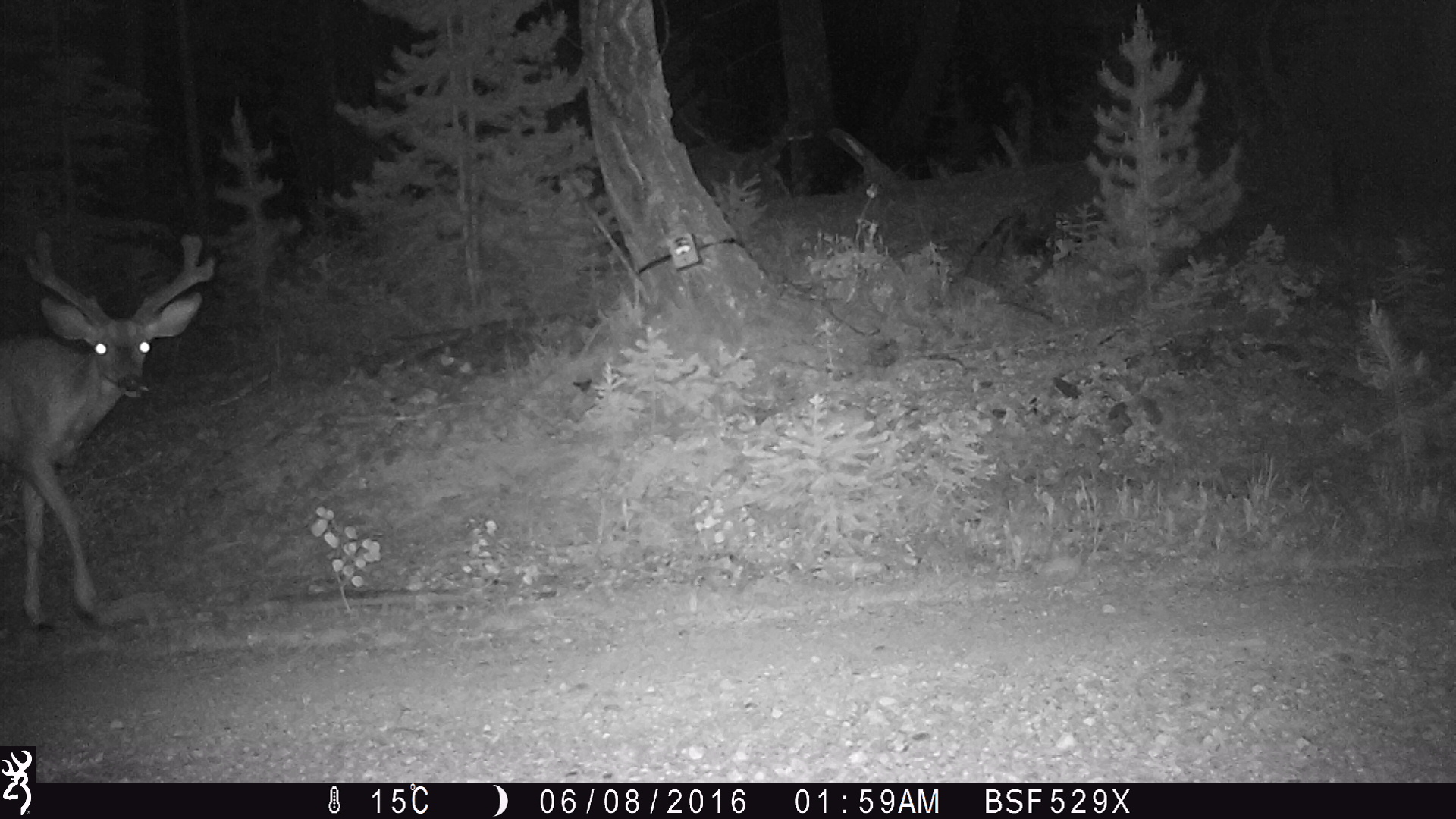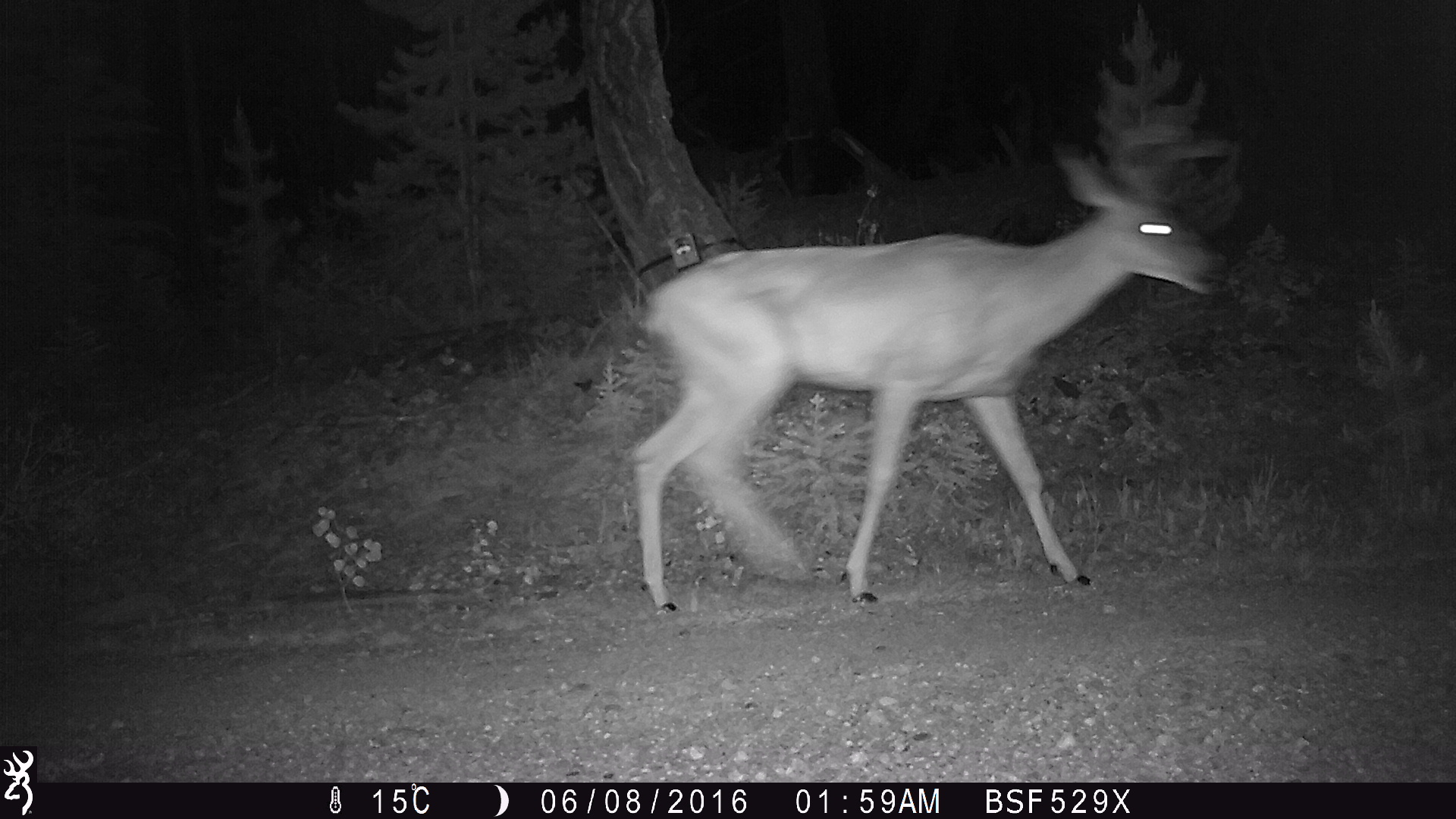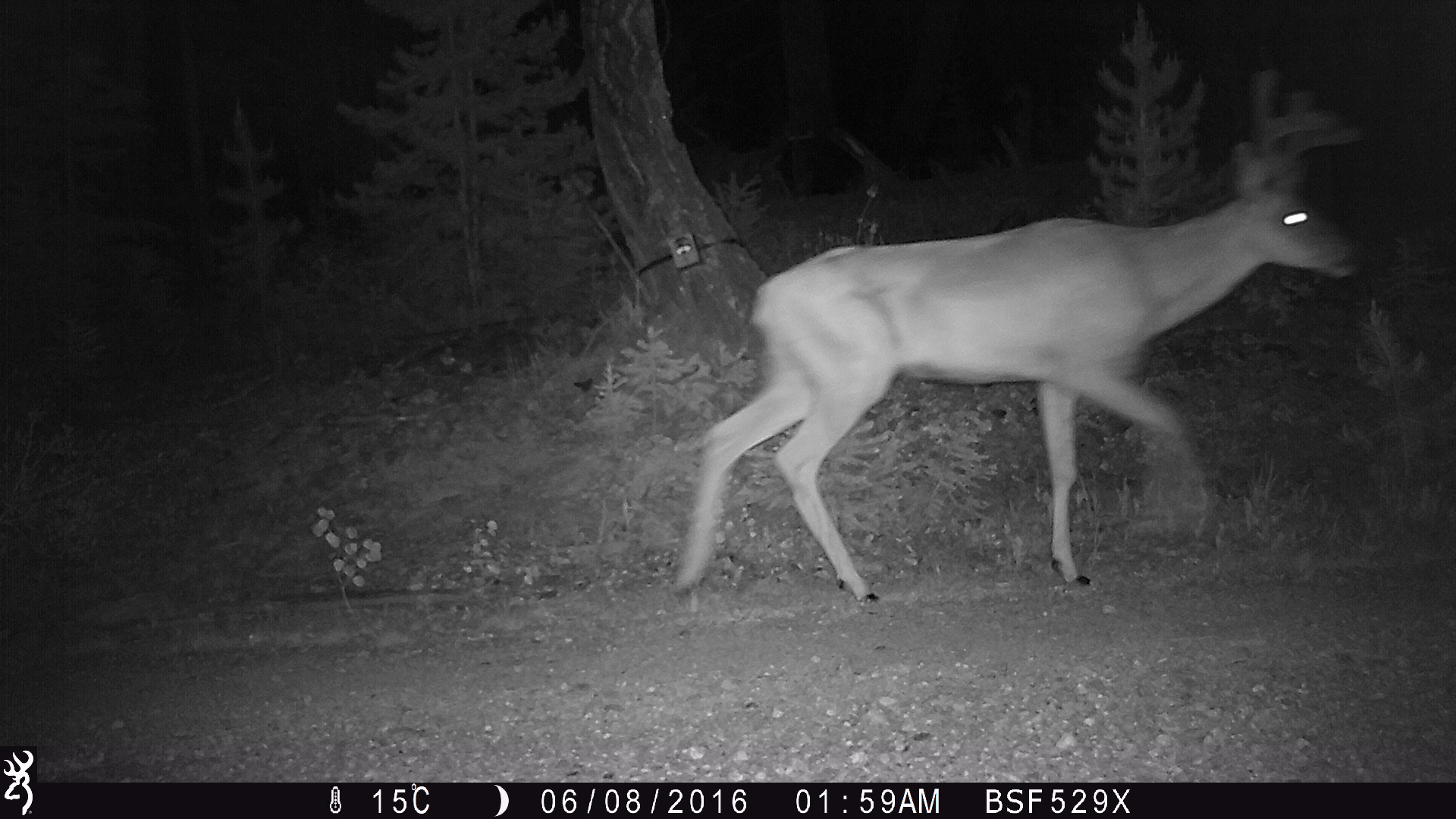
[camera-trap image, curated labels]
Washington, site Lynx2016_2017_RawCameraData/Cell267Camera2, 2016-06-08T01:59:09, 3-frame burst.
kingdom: Animalia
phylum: Chordata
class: Mammalia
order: Artiodactyla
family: Cervidae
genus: Odocoileus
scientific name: Odocoileus hemionus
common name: mule deer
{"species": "Odocoileus hemionus (mule deer)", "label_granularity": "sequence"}